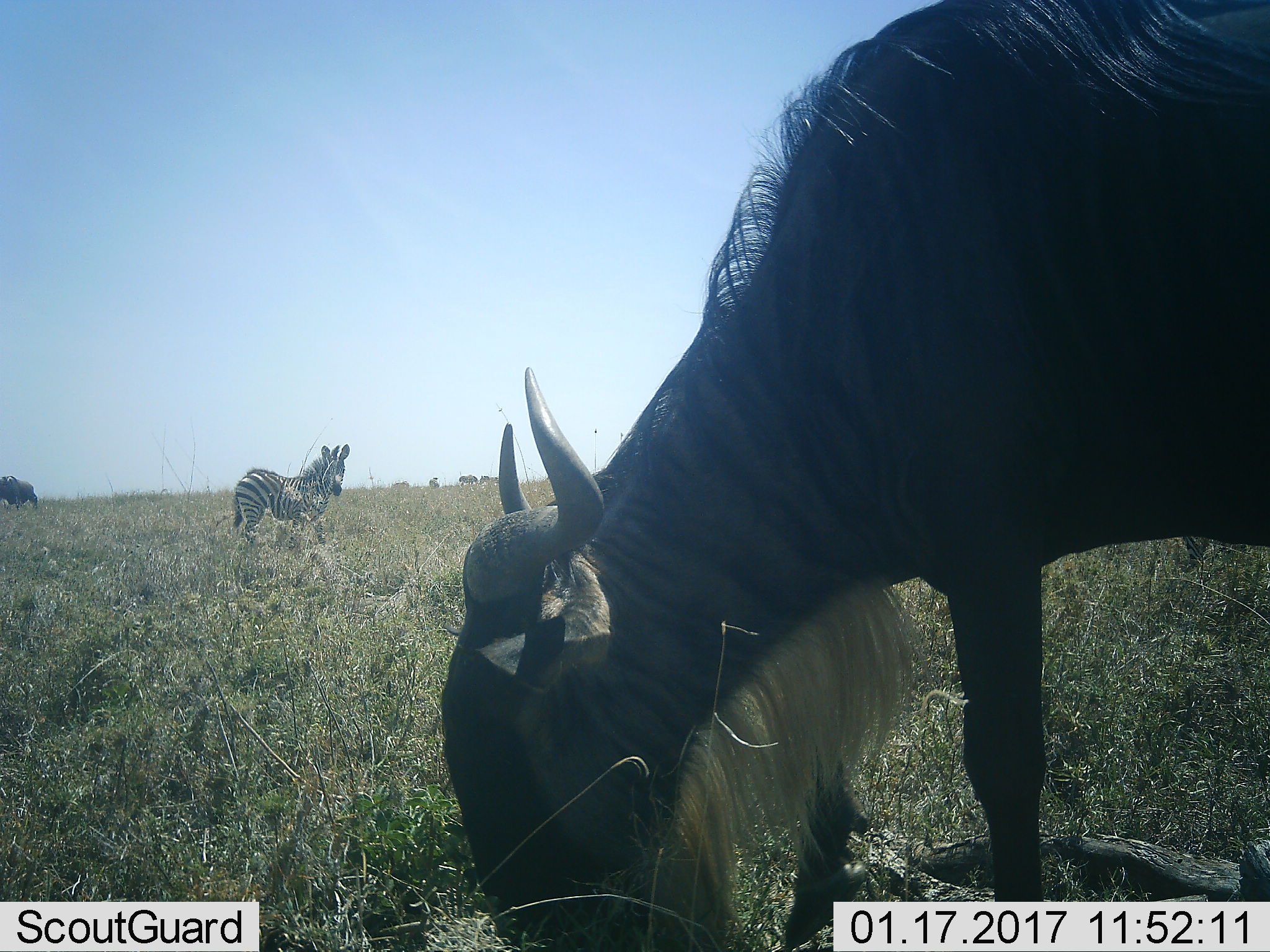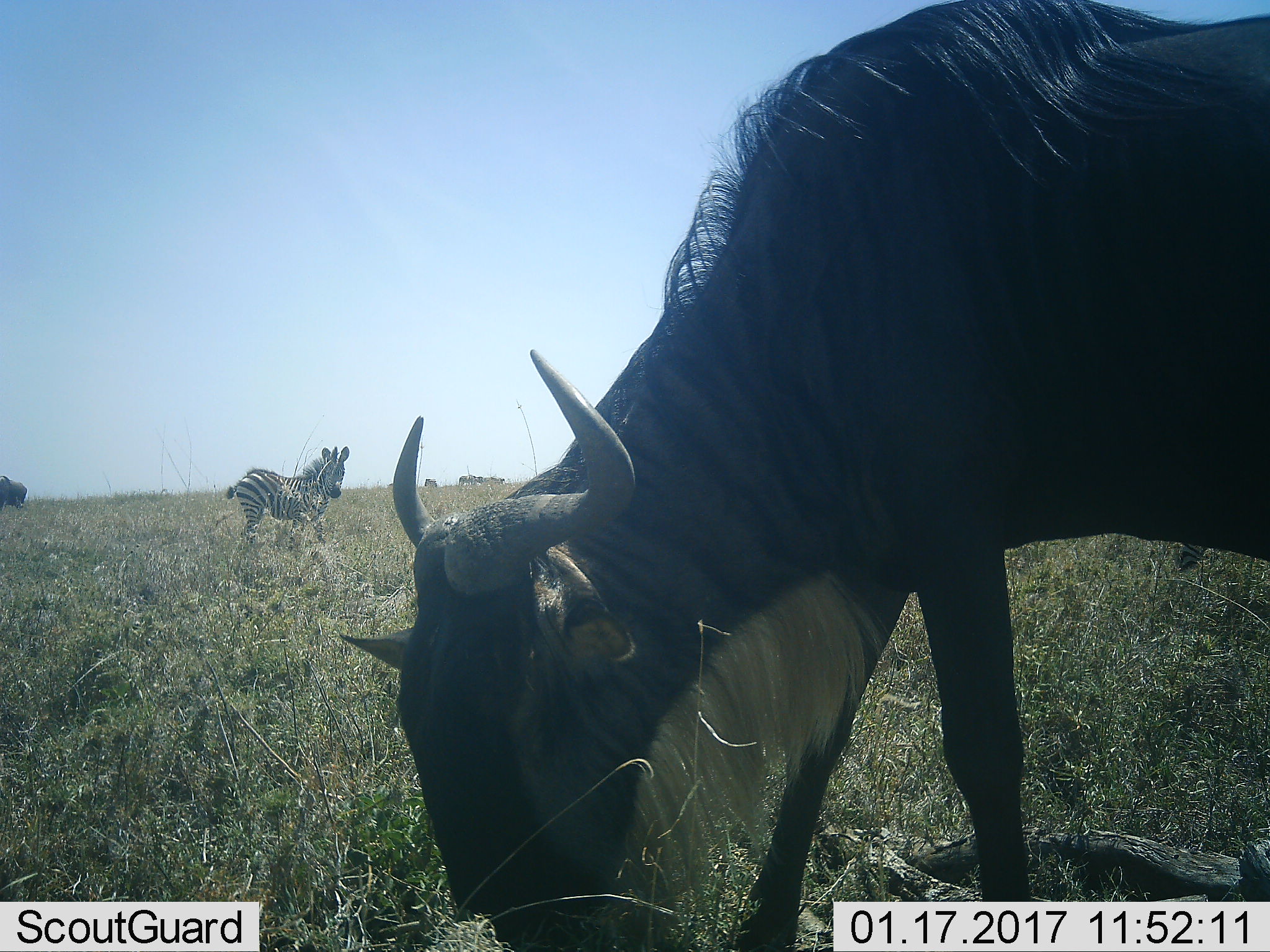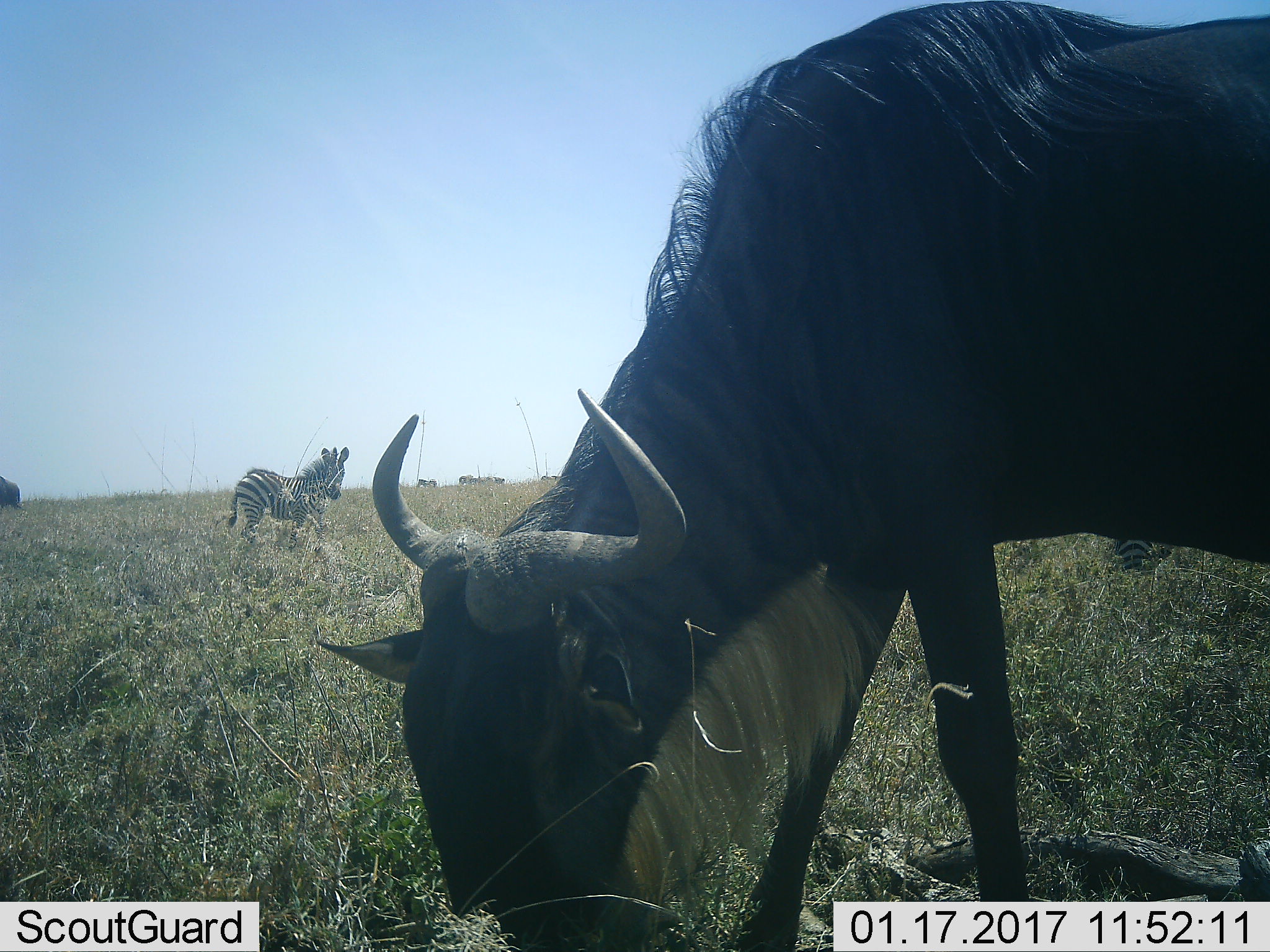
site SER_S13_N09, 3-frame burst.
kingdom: Animalia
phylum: Chordata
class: Mammalia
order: Artiodactyla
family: Bovidae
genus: Connochaetes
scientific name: Connochaetes taurinus taurinus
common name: blue wildebeest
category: wildebeestblue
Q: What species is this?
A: Wildebeestblue (blue wildebeest) (Connochaetes taurinus taurinus).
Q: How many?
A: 1.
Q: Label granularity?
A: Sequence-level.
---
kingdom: Animalia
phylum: Chordata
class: Mammalia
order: Perissodactyla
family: Equidae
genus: Equus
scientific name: Equus quagga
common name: plains zebra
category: zebraplains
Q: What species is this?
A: Zebraplains (plains zebra) (Equus quagga).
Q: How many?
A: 5.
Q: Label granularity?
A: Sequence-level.